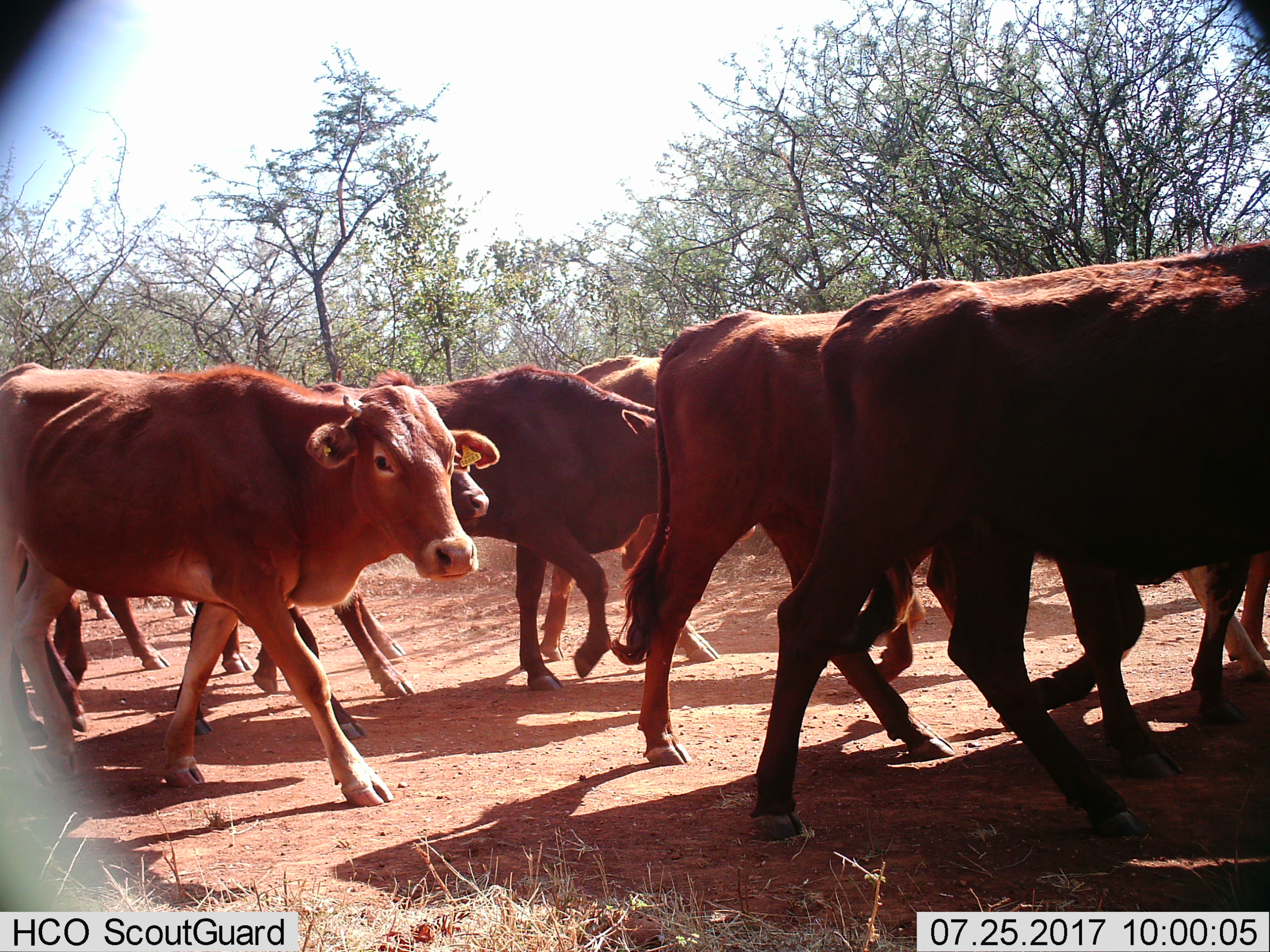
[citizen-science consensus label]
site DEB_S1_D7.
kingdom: Animalia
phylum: Chordata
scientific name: Vertebrata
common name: domestic animal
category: domesticanimal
Domesticanimal (domestic animal) (Vertebrata), count 8. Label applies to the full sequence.